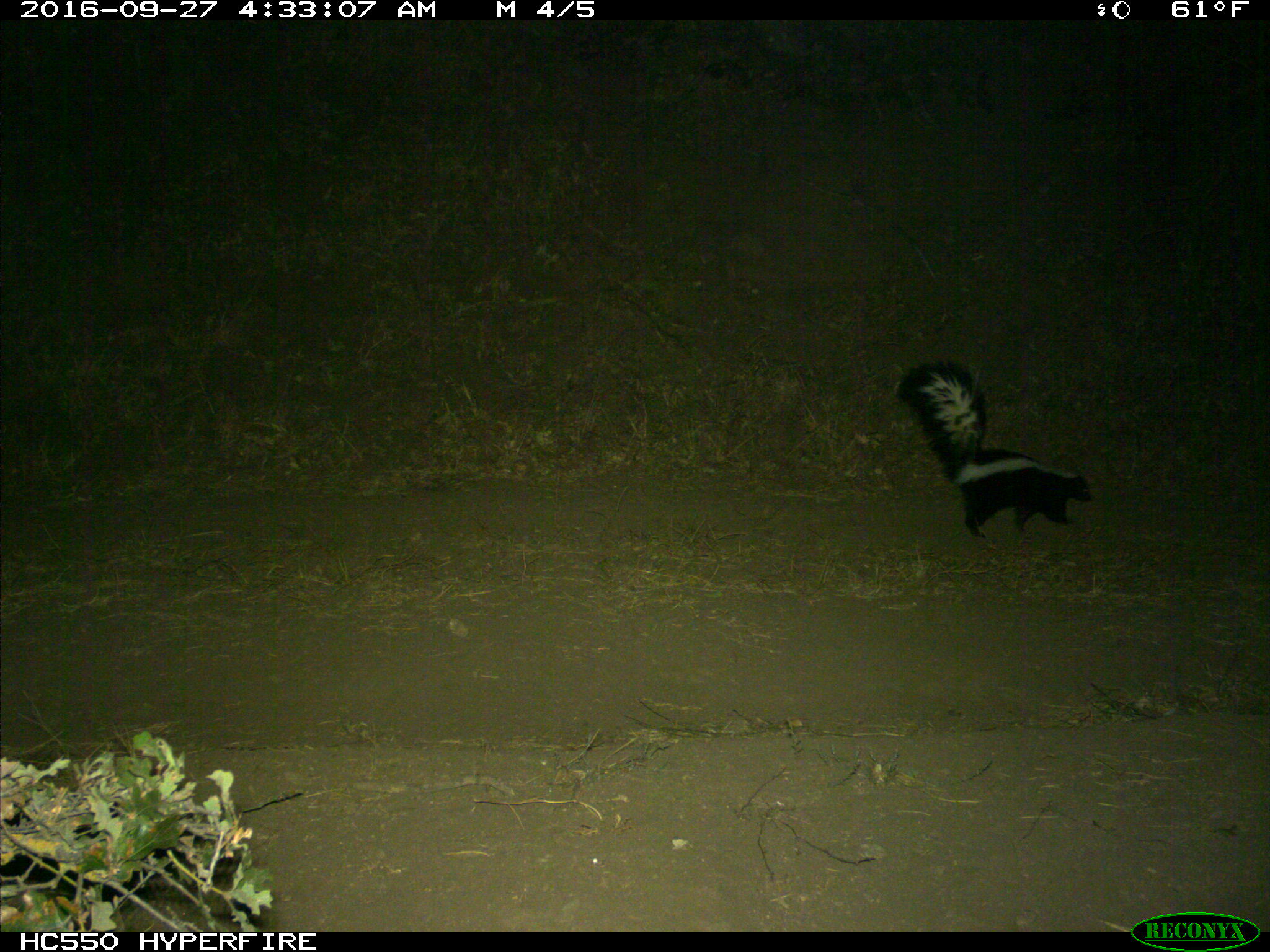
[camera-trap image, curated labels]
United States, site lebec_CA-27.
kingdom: Animalia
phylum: Chordata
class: Mammalia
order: Carnivora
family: Mephitidae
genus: Mephitis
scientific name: Mephitis mephitis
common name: striped skunk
Mephitis mephitis (striped skunk).